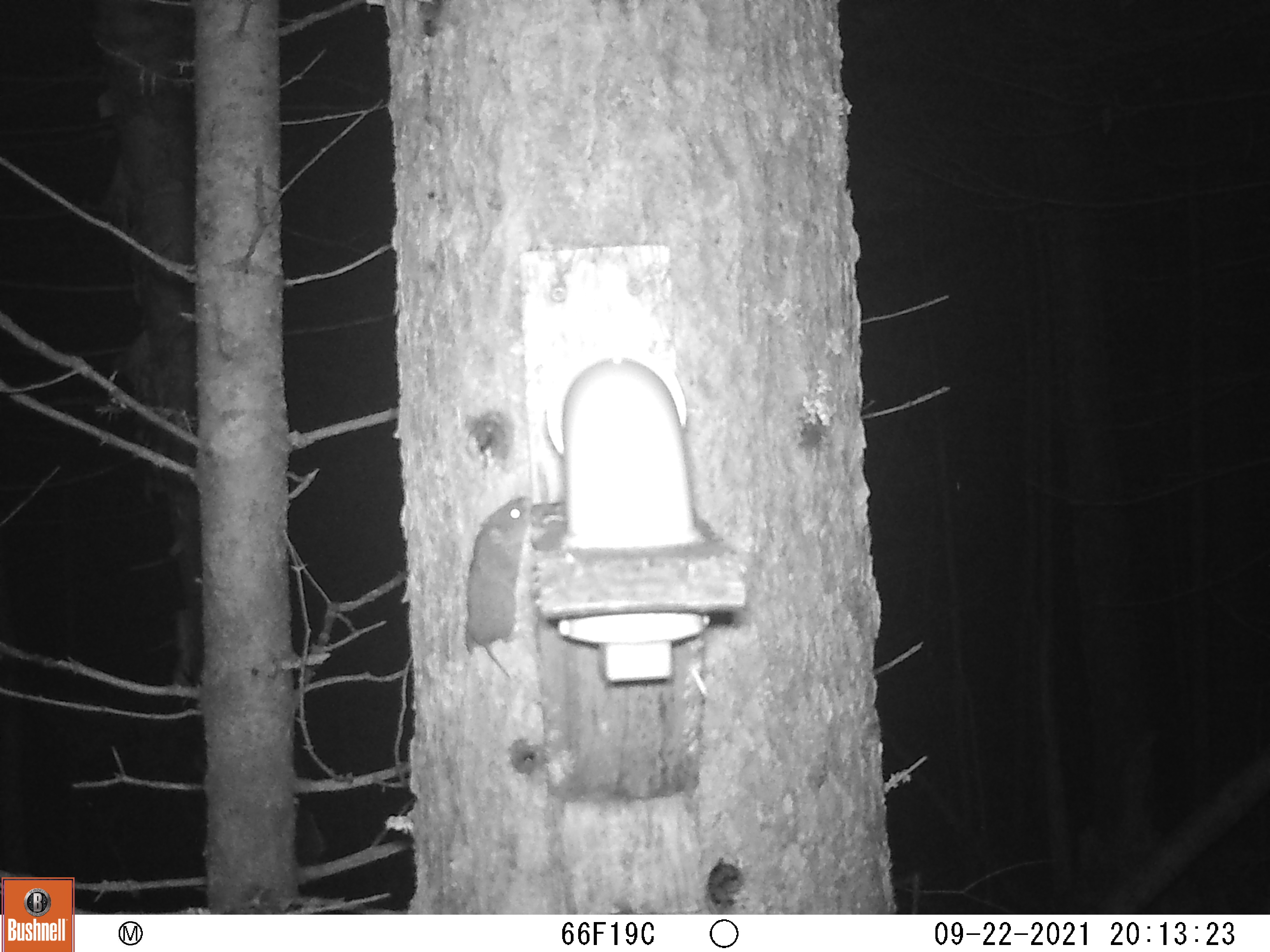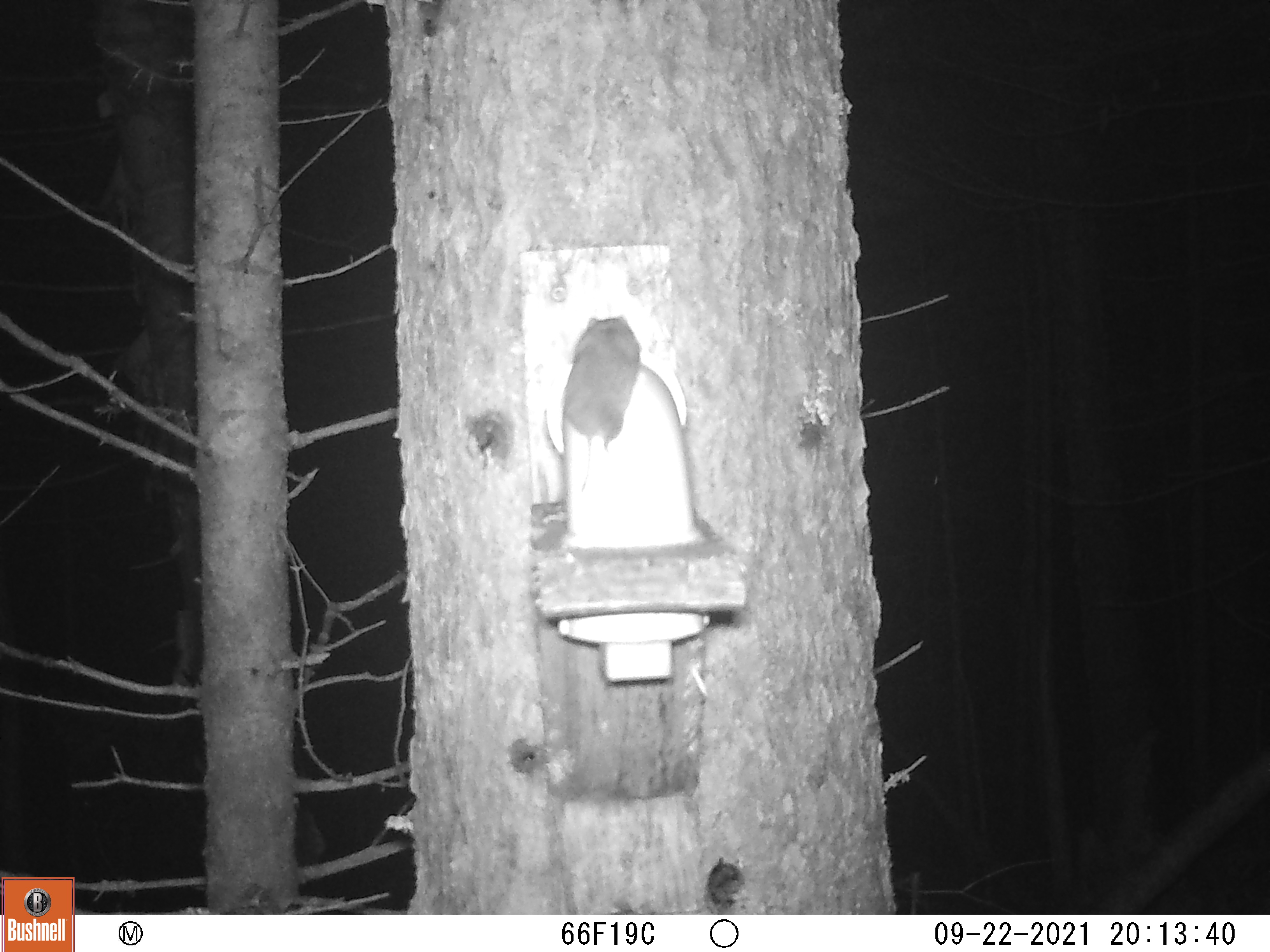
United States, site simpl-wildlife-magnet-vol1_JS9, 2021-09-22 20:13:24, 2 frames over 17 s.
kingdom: Animalia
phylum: Chordata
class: Mammalia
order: Rodentia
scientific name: Rodentia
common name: mouse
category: mouse sp.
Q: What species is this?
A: Mouse sp. (mouse) (Rodentia).